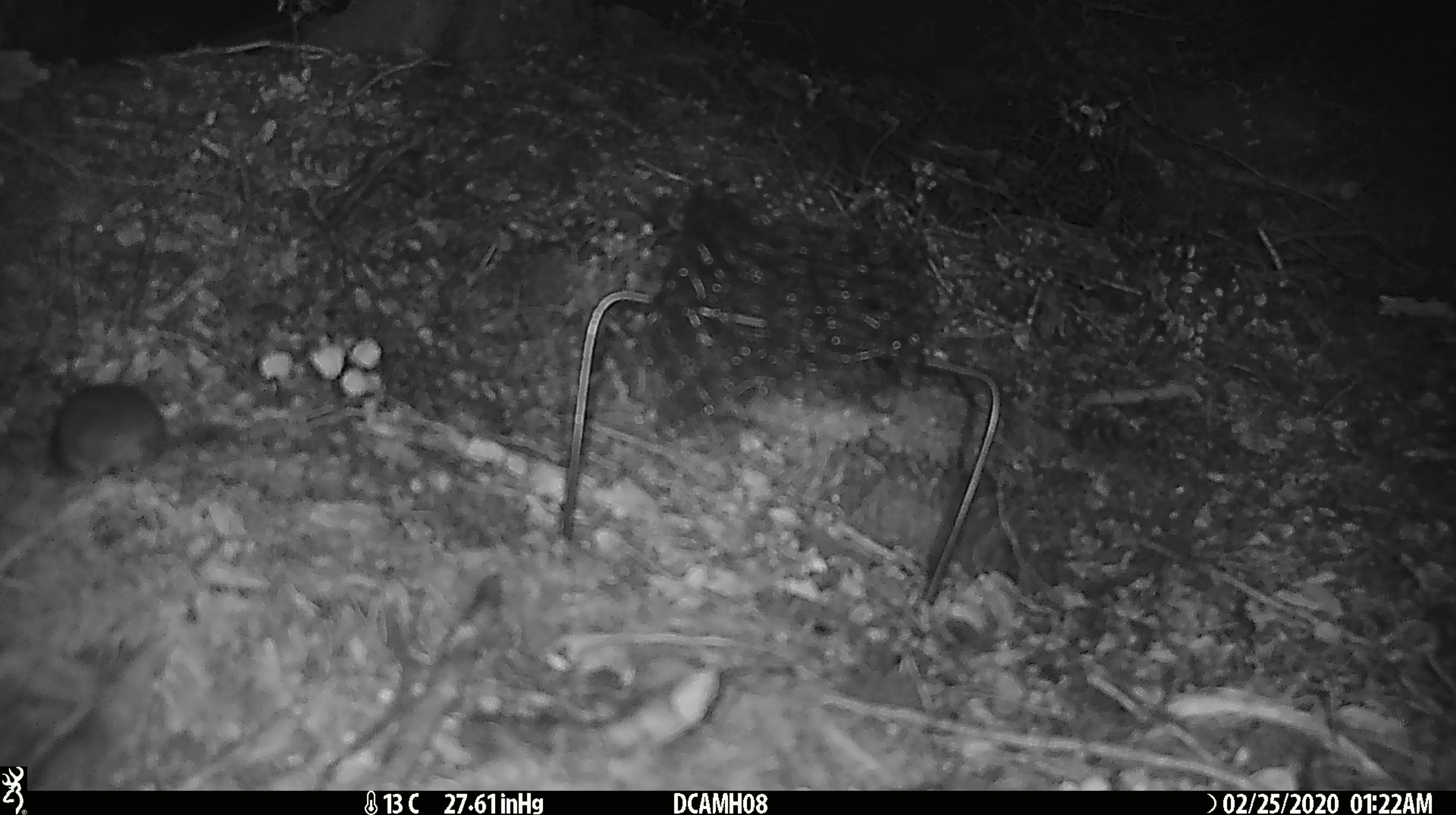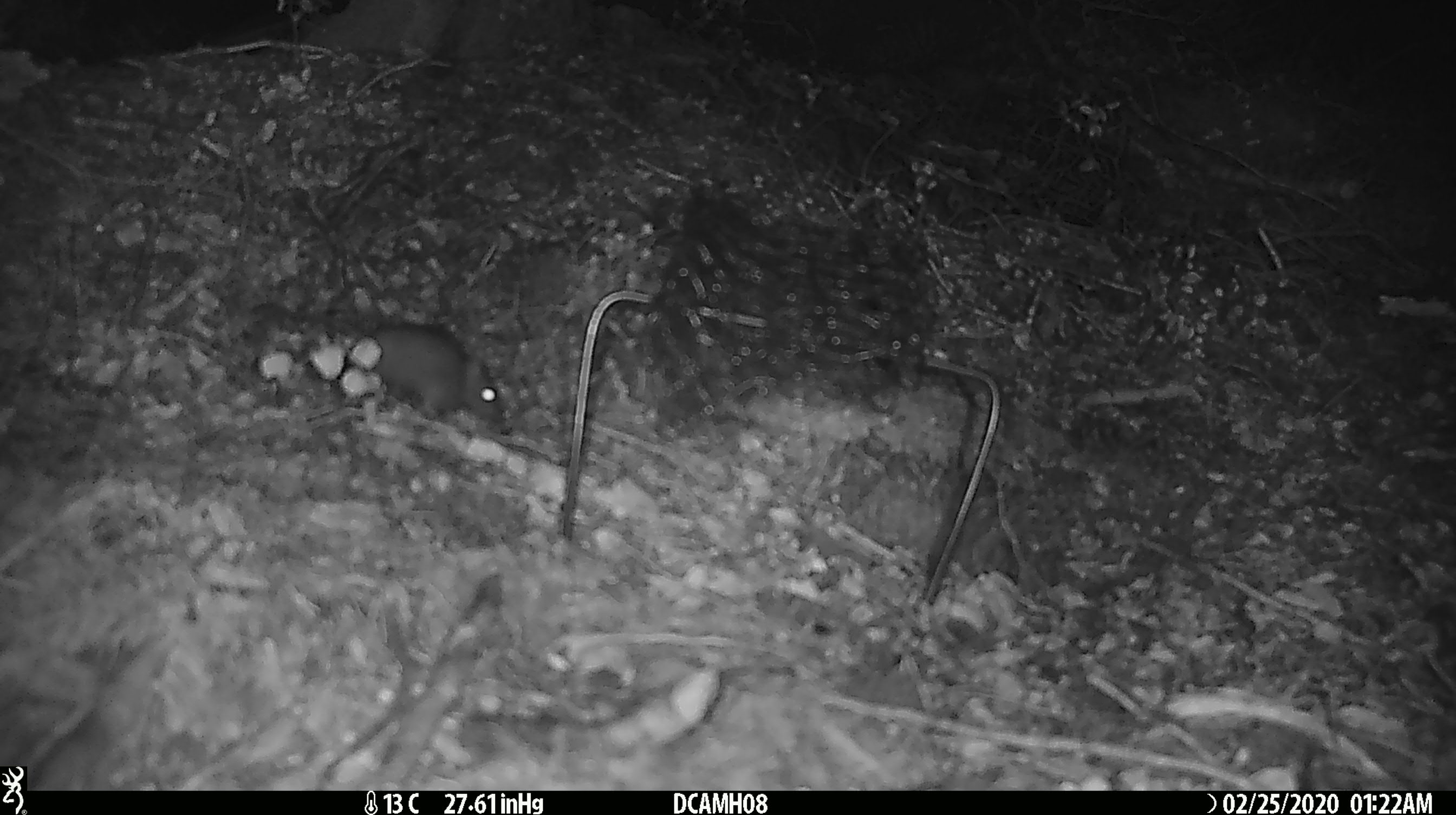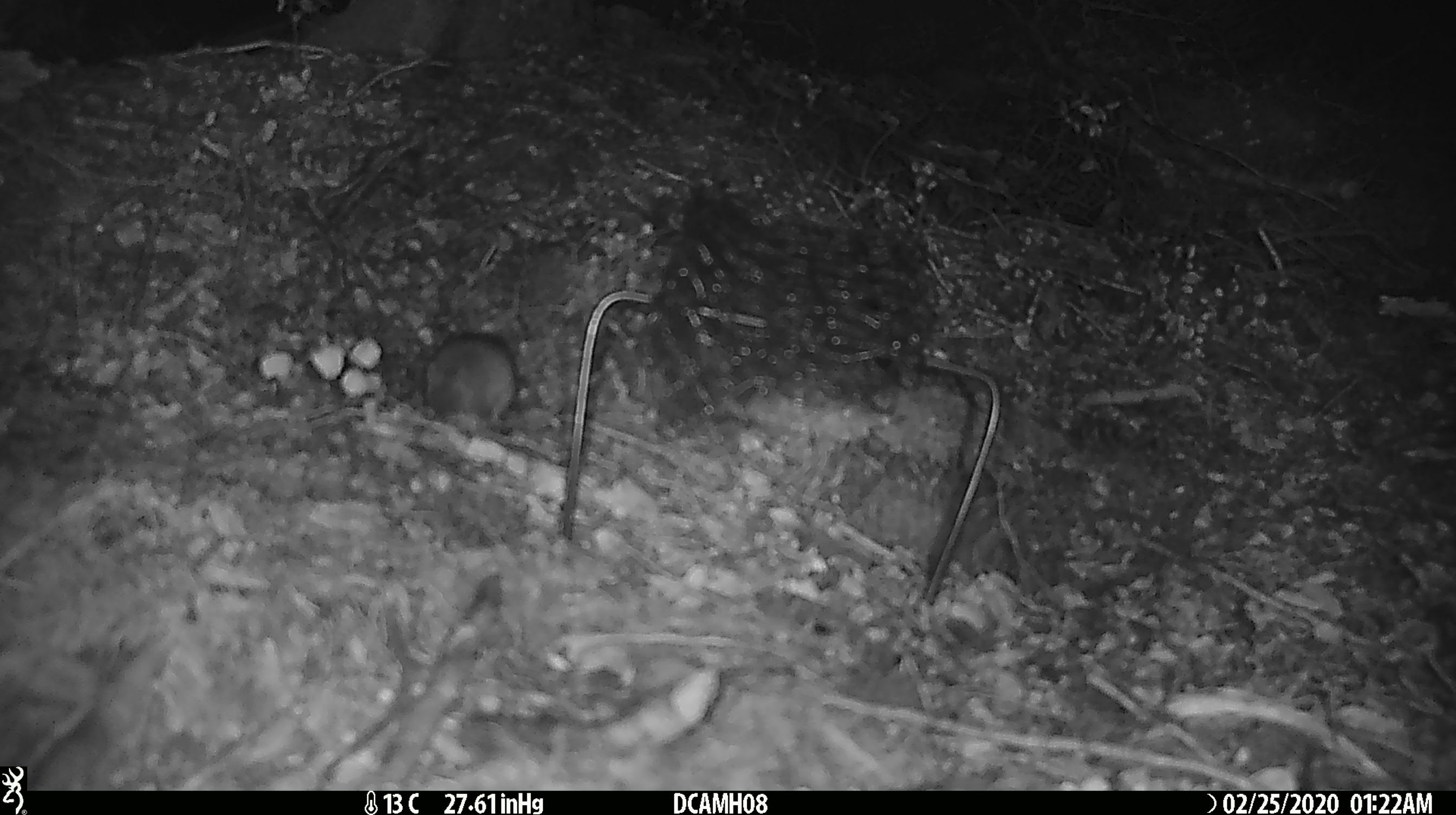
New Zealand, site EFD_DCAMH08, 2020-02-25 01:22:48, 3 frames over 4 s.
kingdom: Animalia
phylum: Chordata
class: Mammalia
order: Rodentia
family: Muridae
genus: Mus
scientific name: Mus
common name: mouse